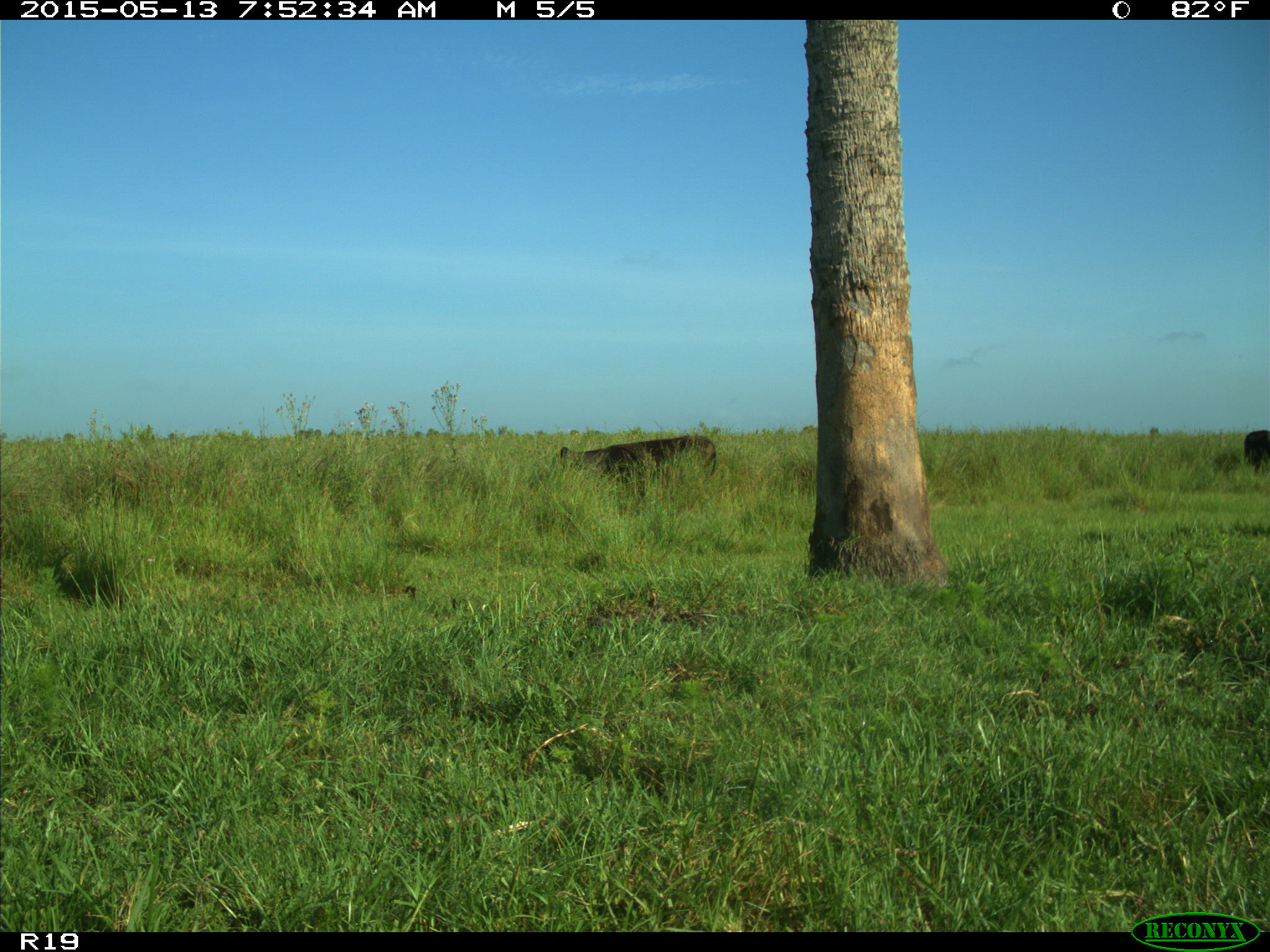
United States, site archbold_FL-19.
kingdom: Animalia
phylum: Chordata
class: Mammalia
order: Artiodactyla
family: Bovidae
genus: Bos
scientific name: Bos taurus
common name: domestic cow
Bos taurus (domestic cow).